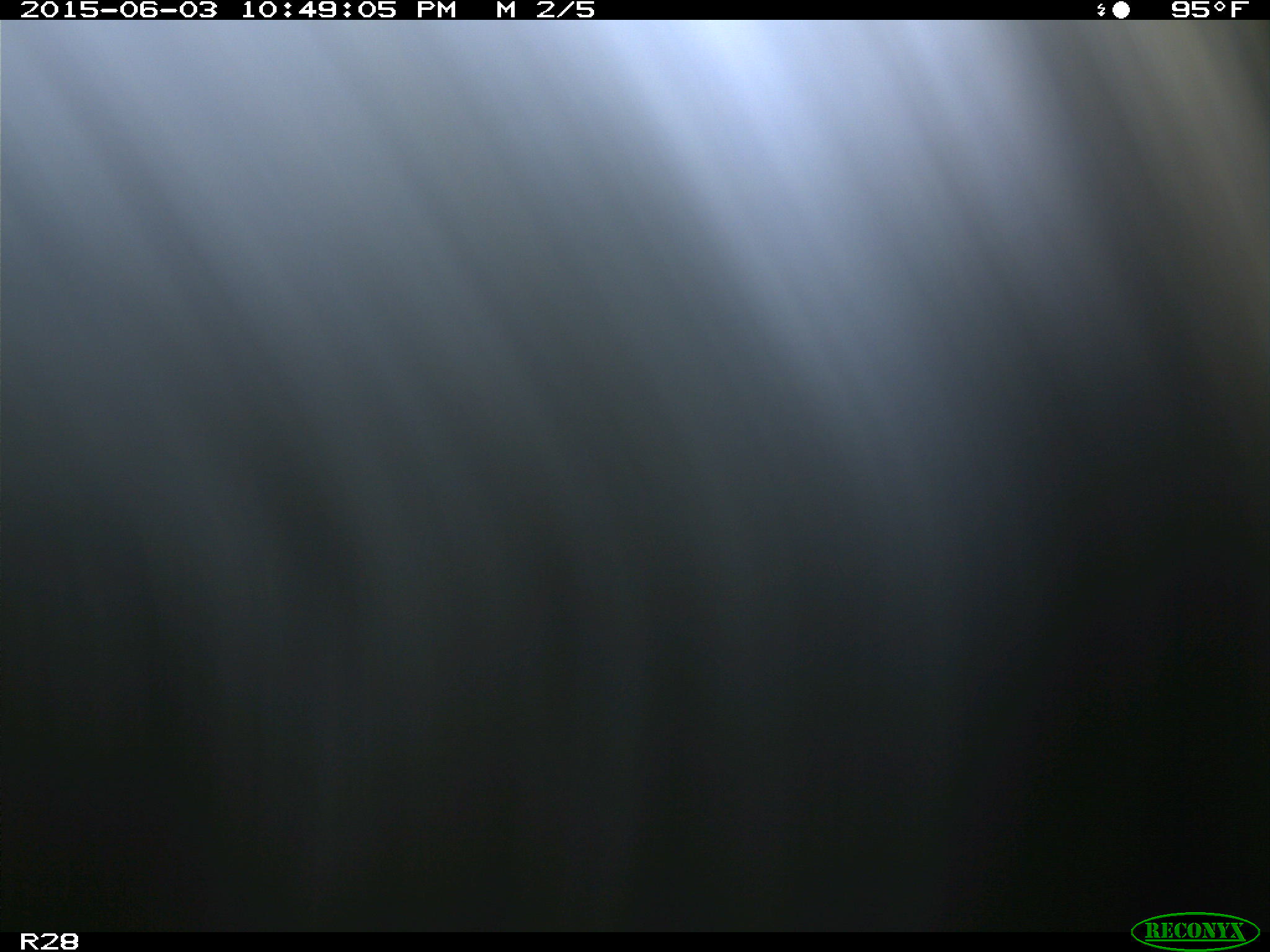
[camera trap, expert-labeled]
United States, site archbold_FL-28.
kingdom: Animalia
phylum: Chordata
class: Mammalia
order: Artiodactyla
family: Bovidae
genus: Bos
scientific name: Bos taurus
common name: domestic cow